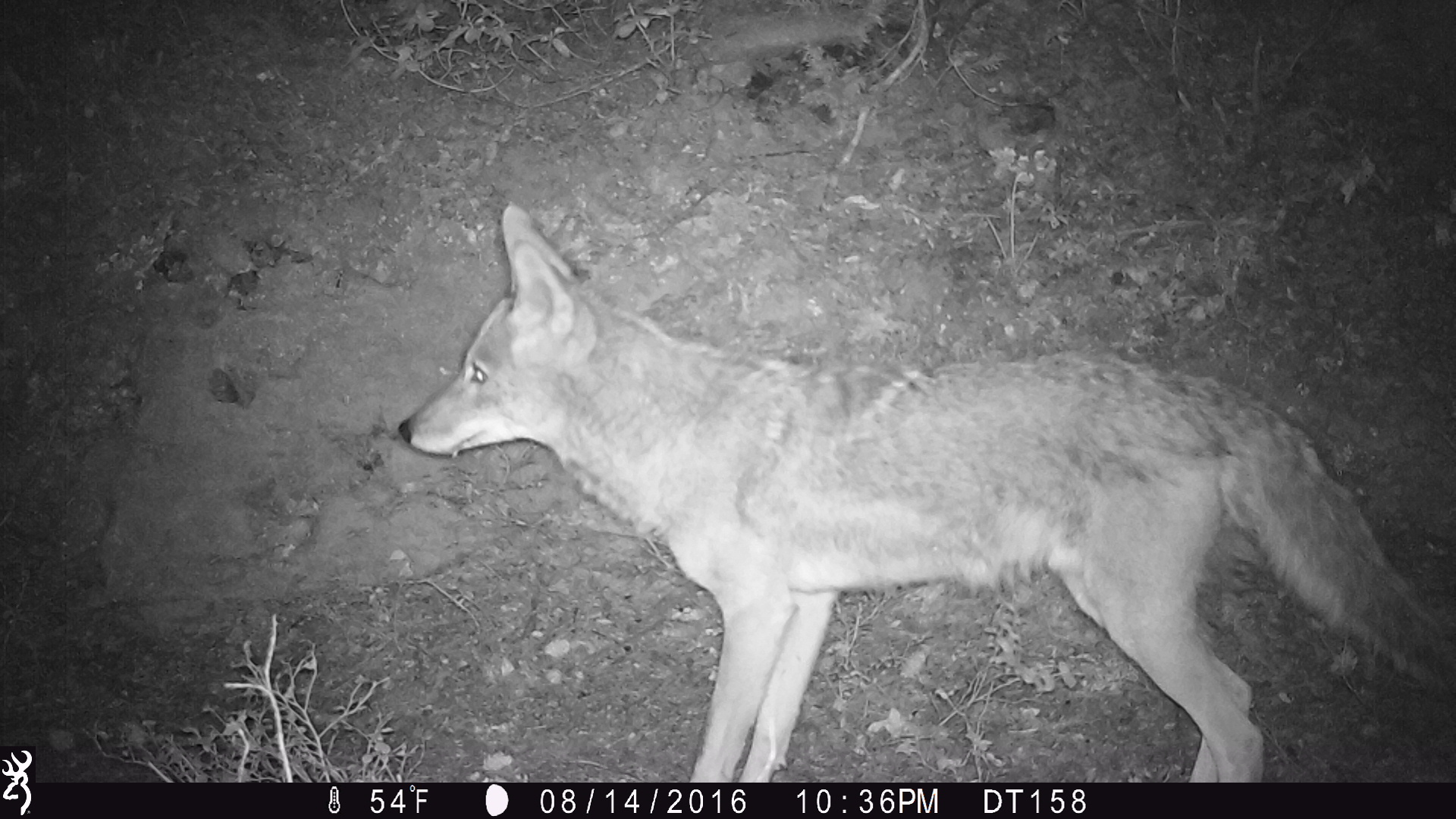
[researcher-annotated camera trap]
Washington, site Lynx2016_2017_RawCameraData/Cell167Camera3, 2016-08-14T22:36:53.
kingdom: Animalia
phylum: Chordata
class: Mammalia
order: Carnivora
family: Canidae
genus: Canis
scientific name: Canis latrans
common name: coyote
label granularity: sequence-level